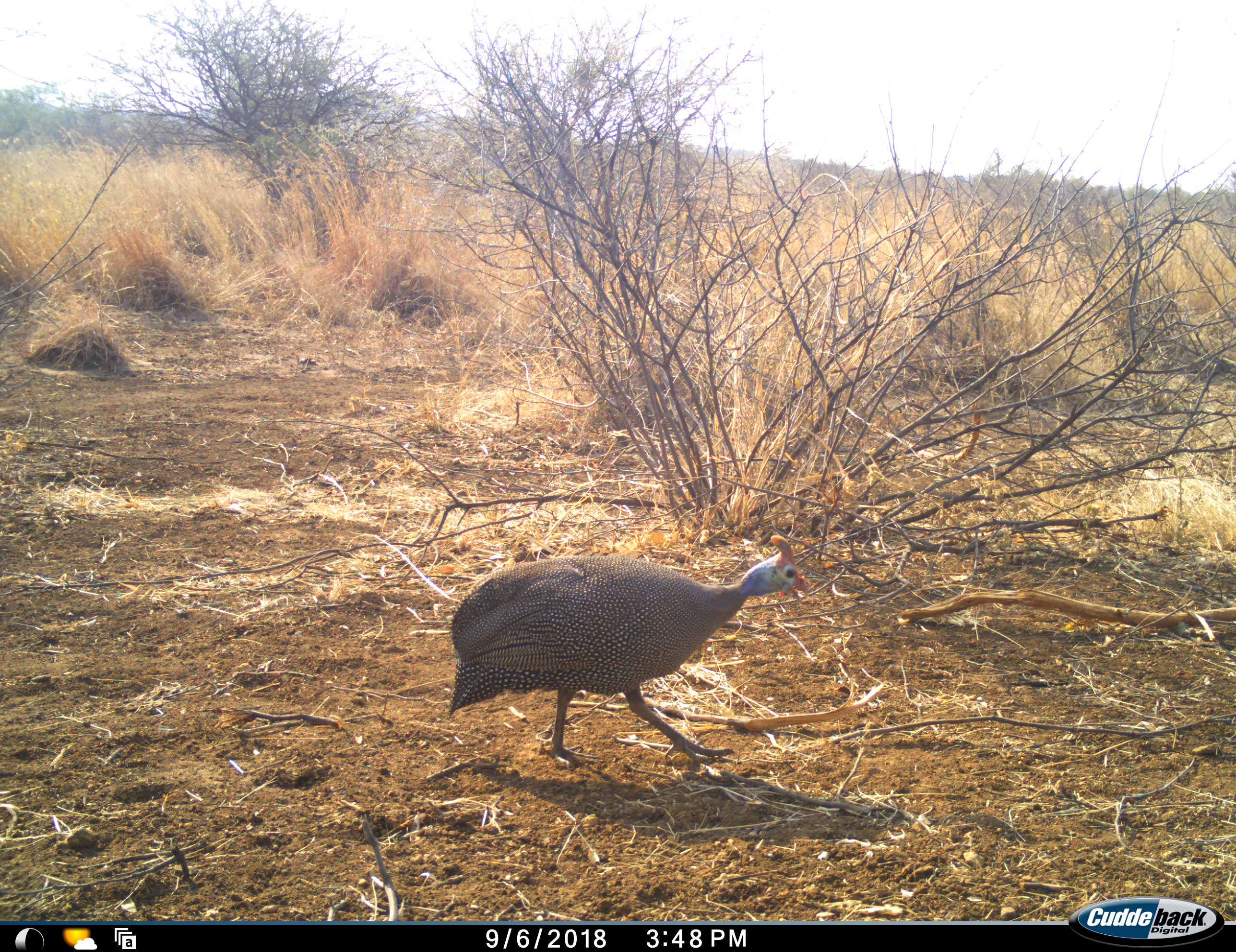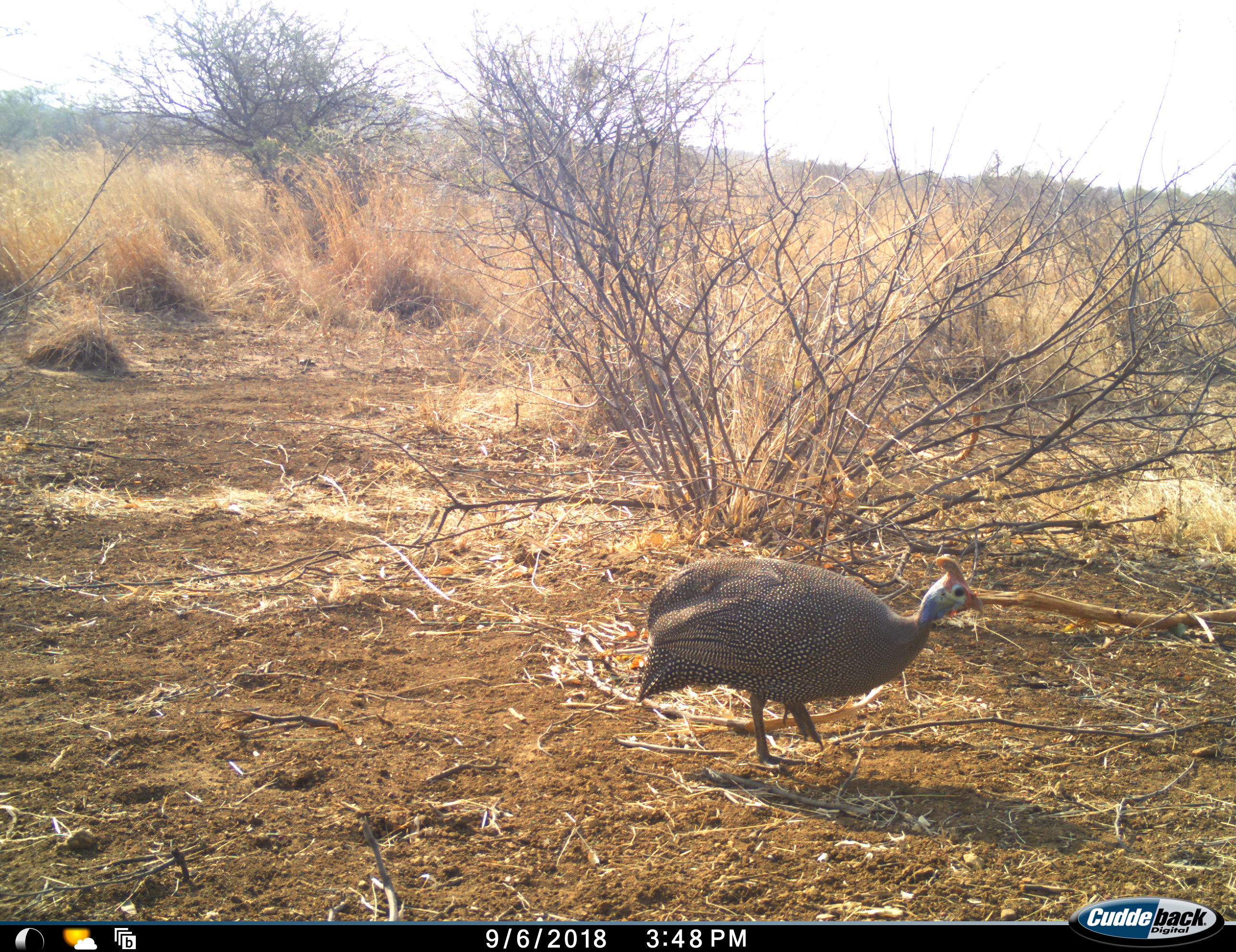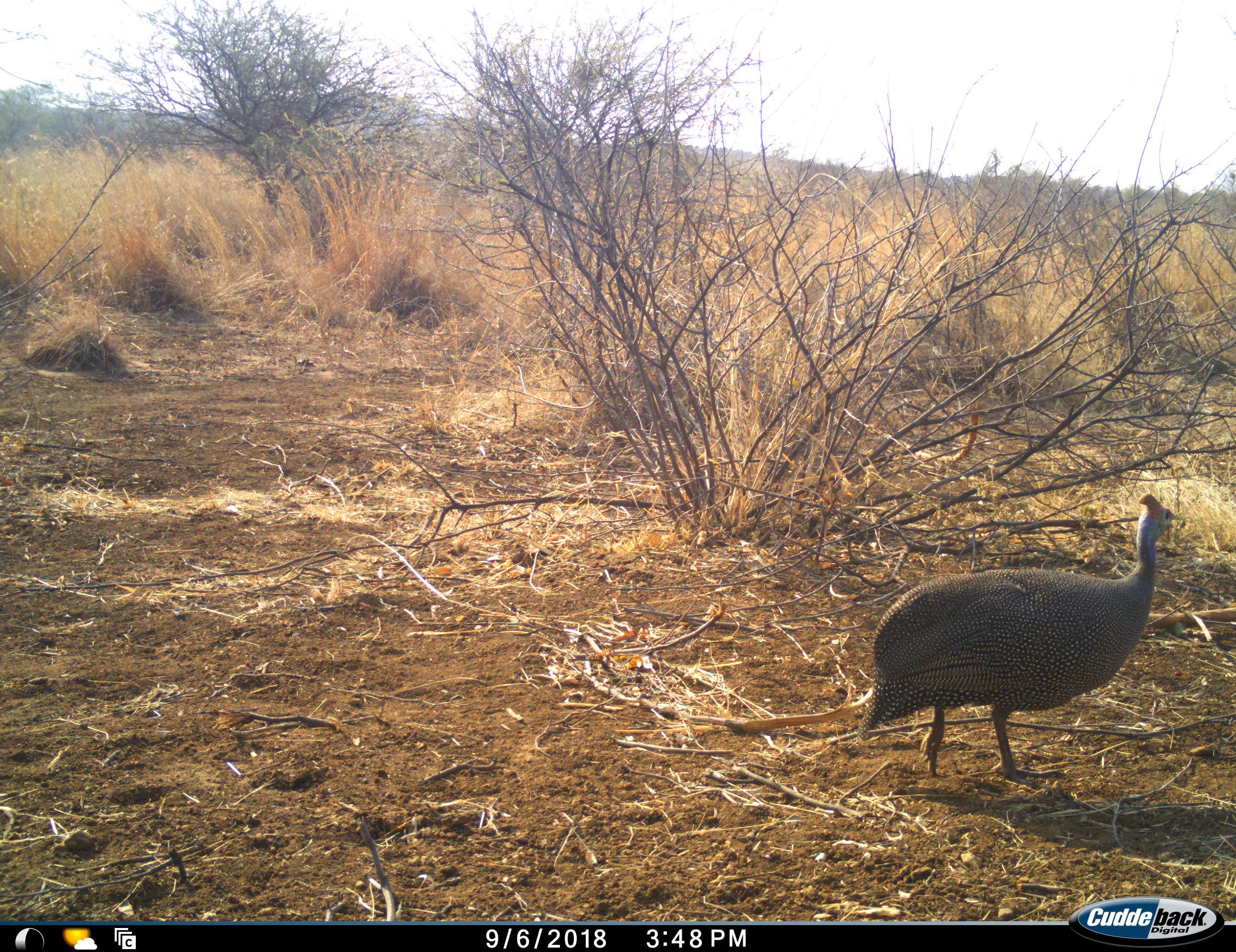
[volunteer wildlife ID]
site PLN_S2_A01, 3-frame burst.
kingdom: Animalia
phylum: Chordata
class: Aves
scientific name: Aves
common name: bird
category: birdother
Birdother (bird) (Aves), count 1. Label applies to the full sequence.